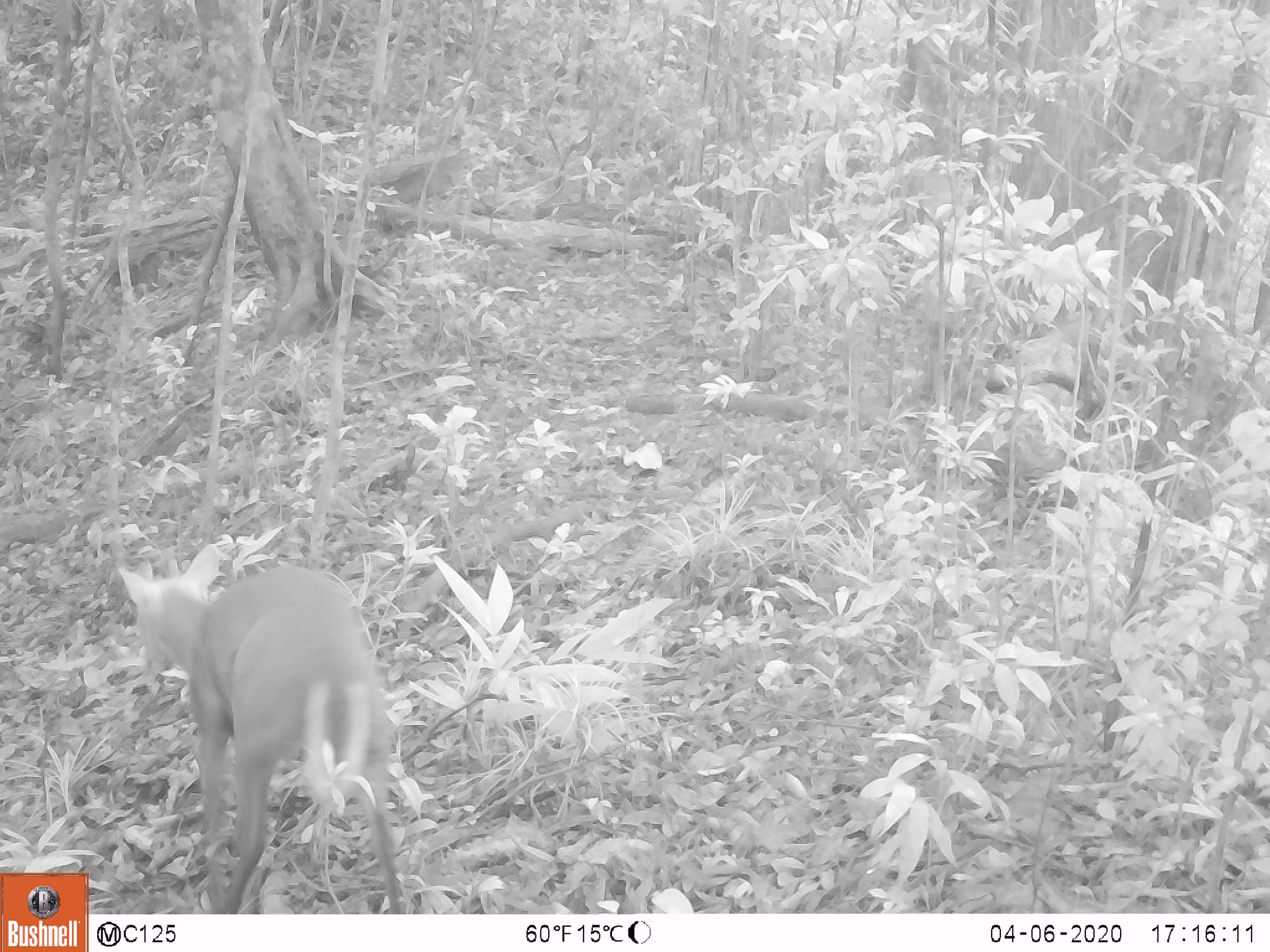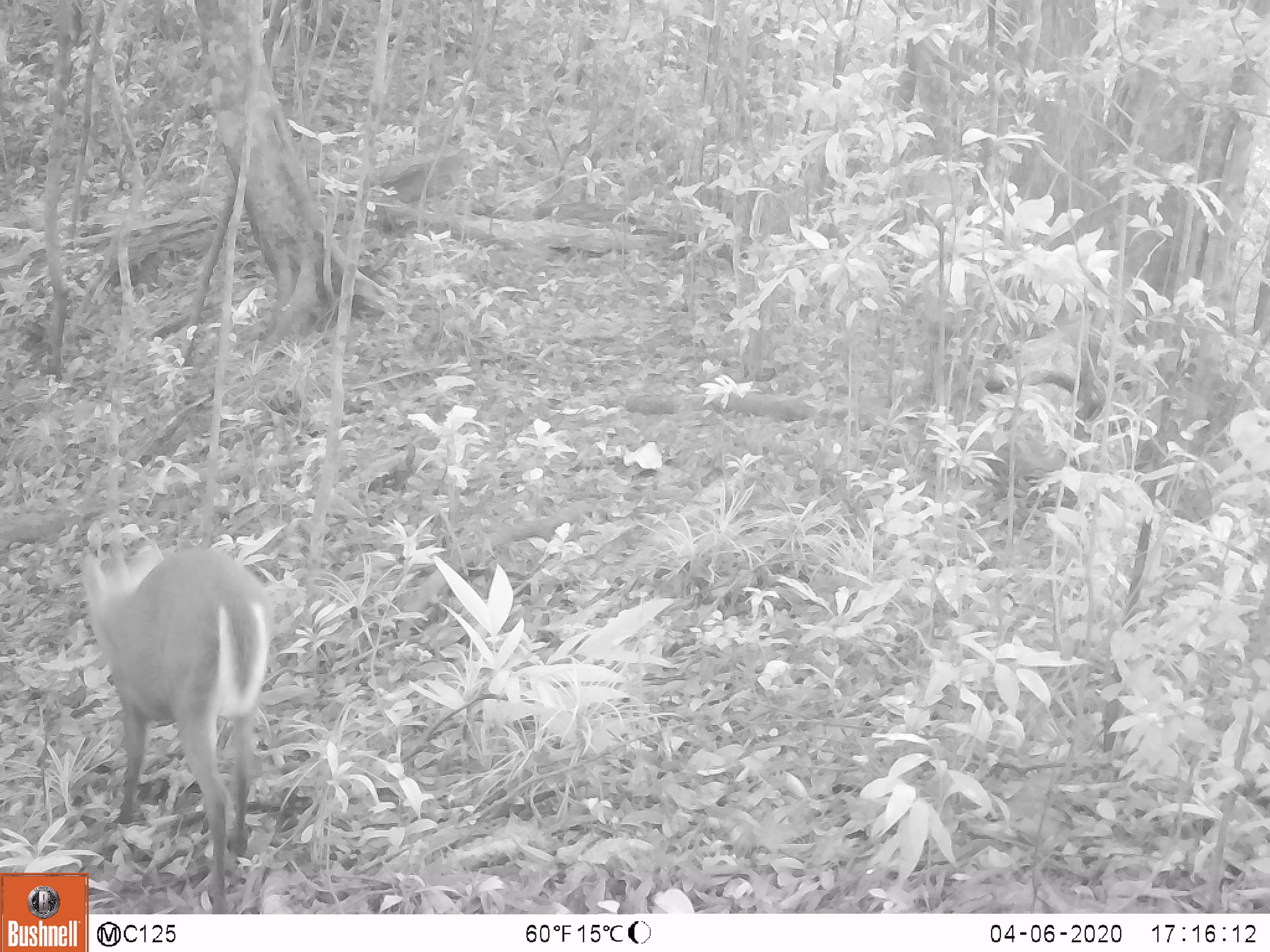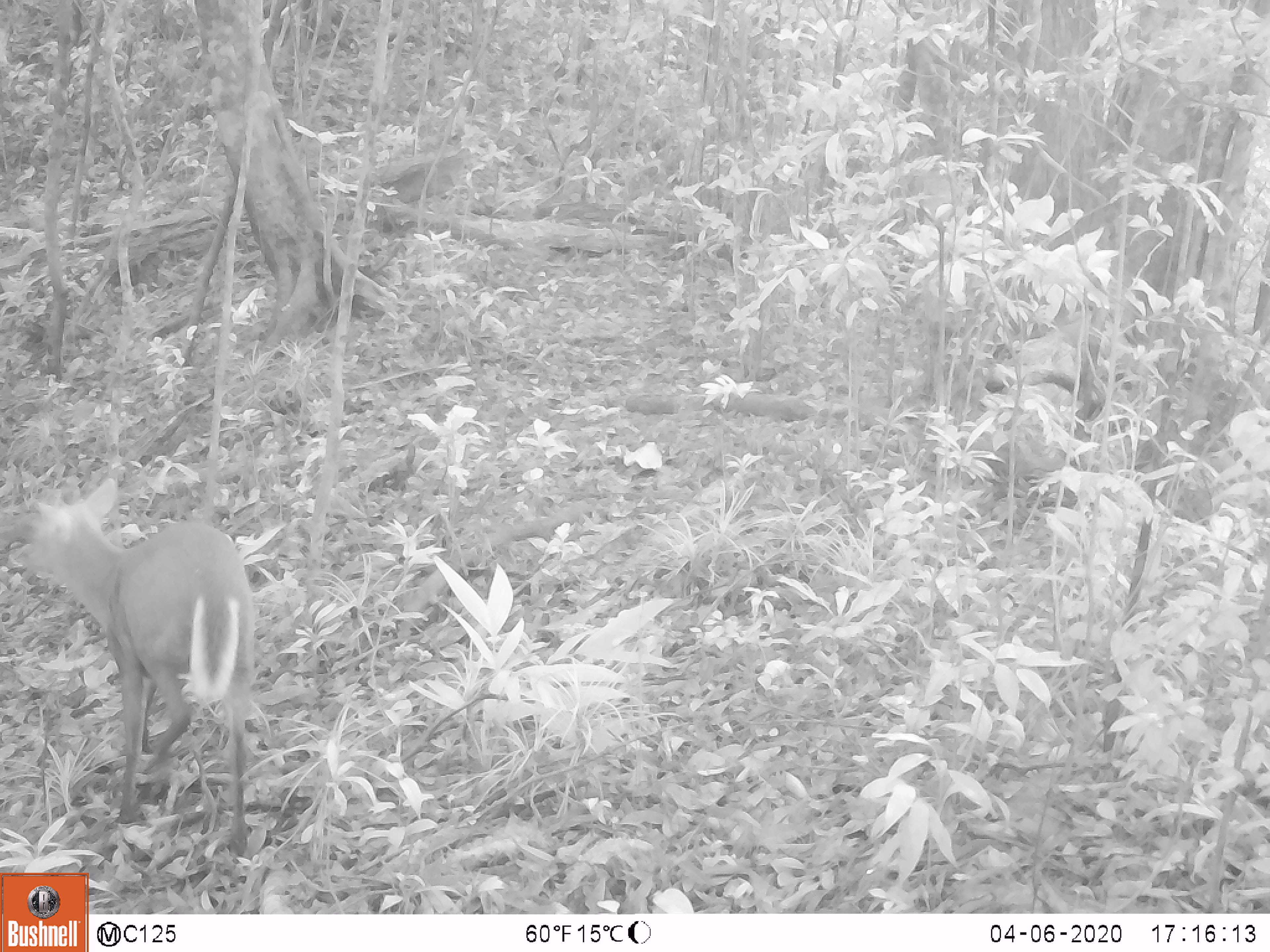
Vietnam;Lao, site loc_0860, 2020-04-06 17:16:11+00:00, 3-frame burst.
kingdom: Animalia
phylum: Chordata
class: Mammalia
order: Artiodactyla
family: Cervidae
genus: Muntiacus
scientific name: Muntiacus rooseveltorum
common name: roosevelt's muntjac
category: roosevelts muntjac group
Roosevelts muntjac group (roosevelt's muntjac) (Muntiacus rooseveltorum). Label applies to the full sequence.